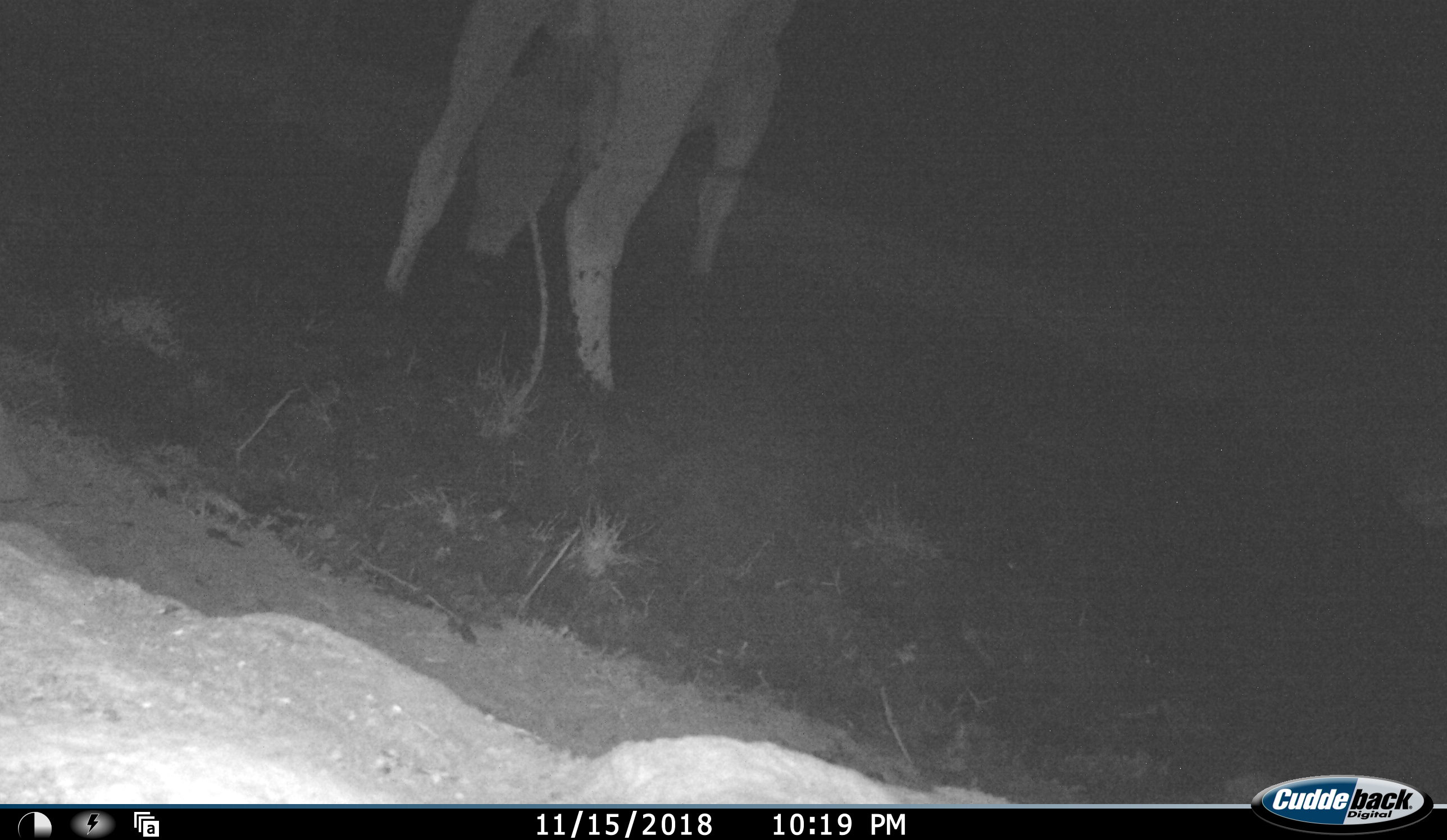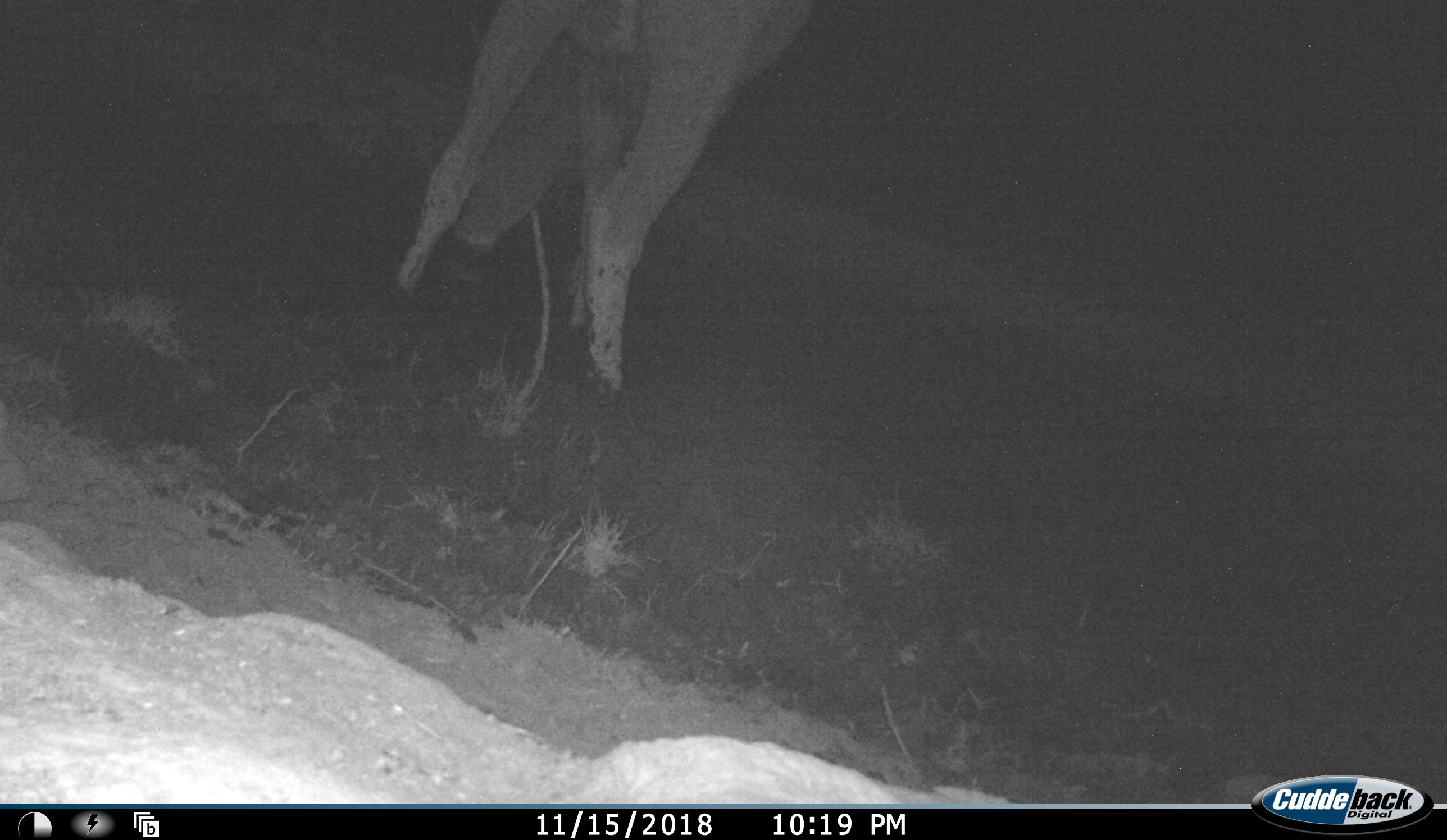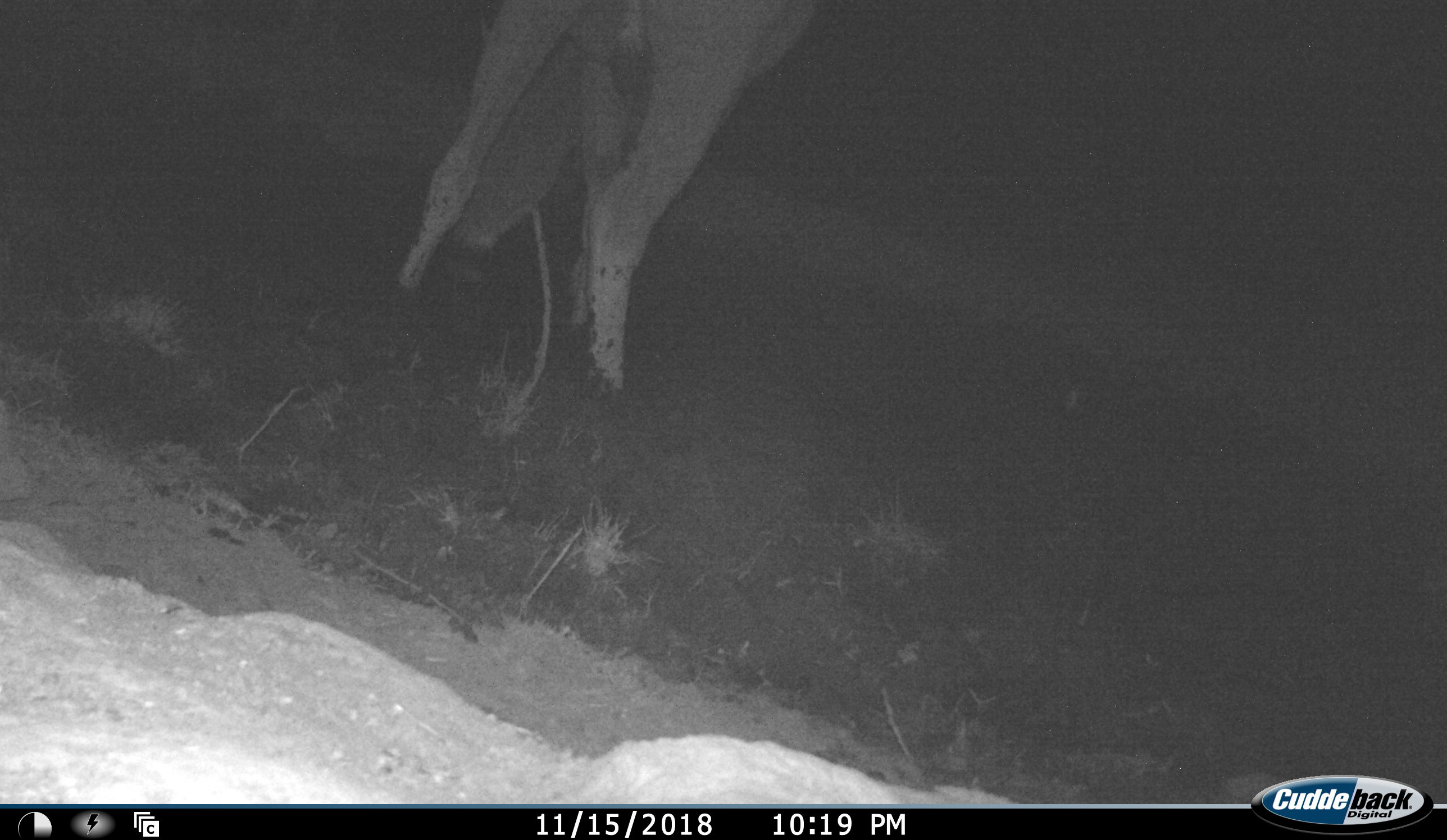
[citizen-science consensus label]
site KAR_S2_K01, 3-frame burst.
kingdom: Animalia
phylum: Chordata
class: Mammalia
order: Artiodactyla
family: Bovidae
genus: Tragelaphus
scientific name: Tragelaphus oryx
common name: eland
Eland (Tragelaphus oryx), count 1. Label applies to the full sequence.